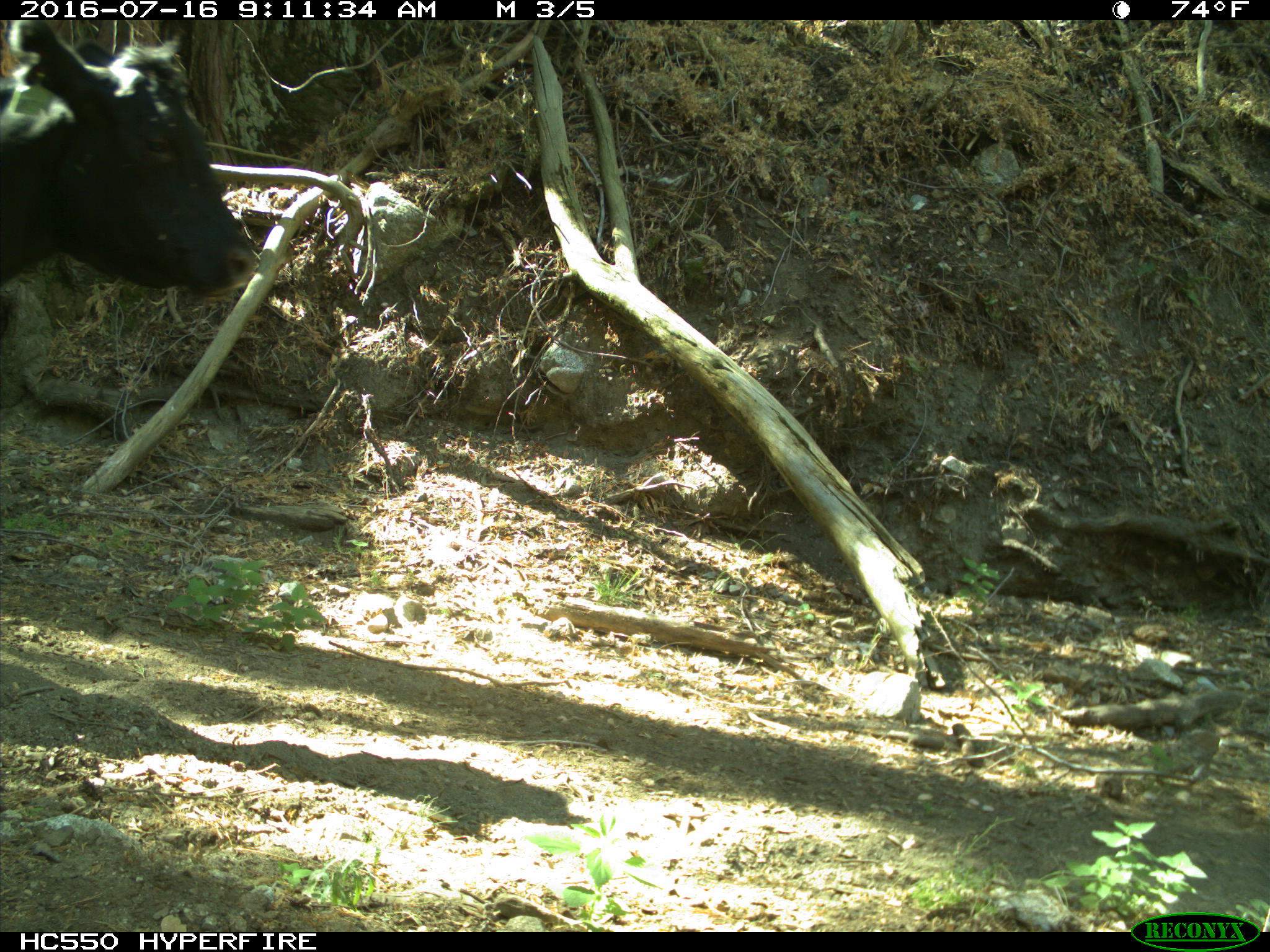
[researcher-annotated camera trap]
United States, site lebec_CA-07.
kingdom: Animalia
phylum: Chordata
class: Mammalia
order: Artiodactyla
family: Bovidae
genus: Bos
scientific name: Bos taurus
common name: domestic cow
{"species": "Bos taurus (domestic cow)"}